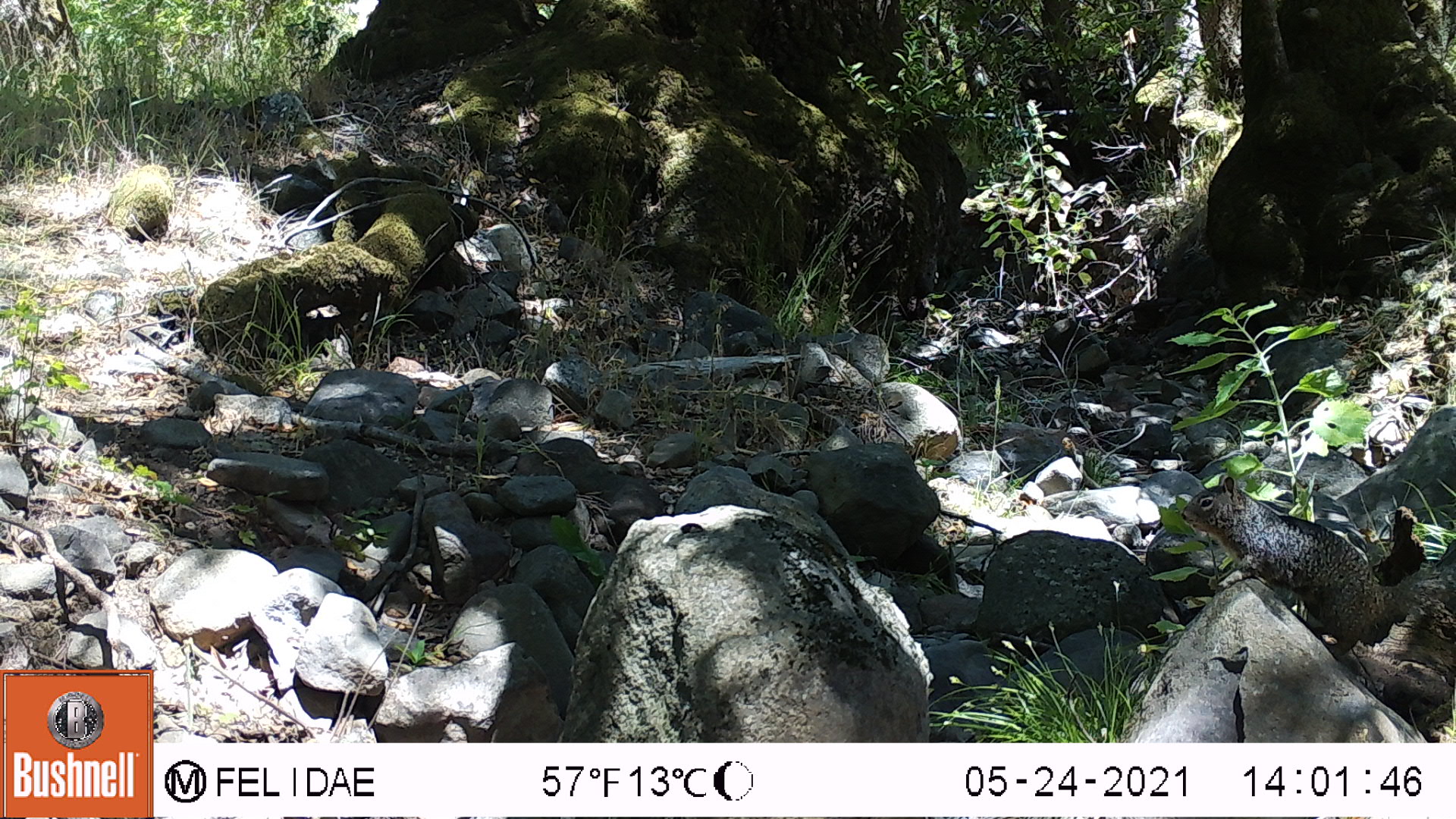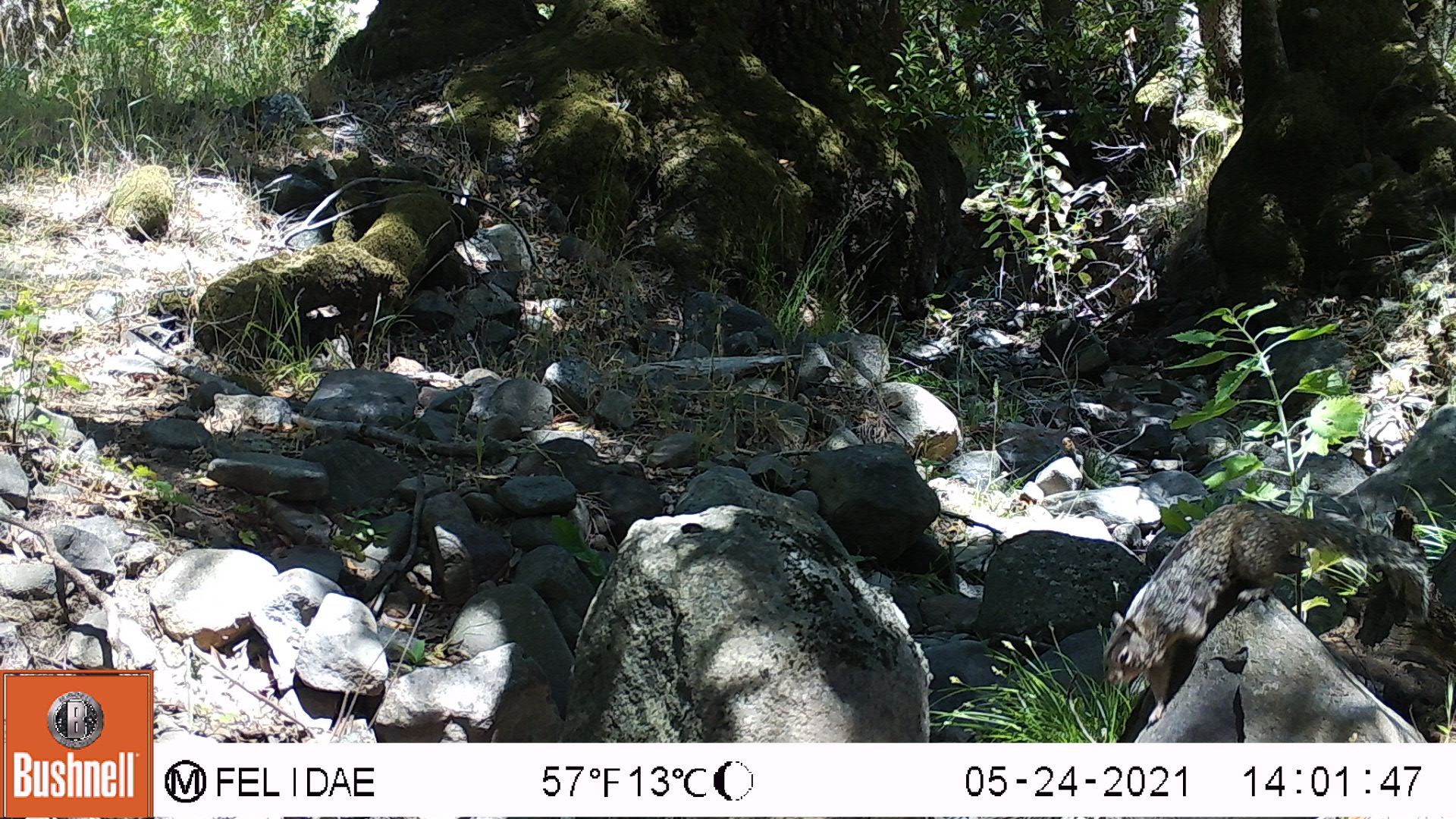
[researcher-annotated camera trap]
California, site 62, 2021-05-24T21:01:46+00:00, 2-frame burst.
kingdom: Animalia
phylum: Chordata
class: Mammalia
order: Rodentia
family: Sciuridae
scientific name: Sciuridae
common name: squirrel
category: unknown squirrel